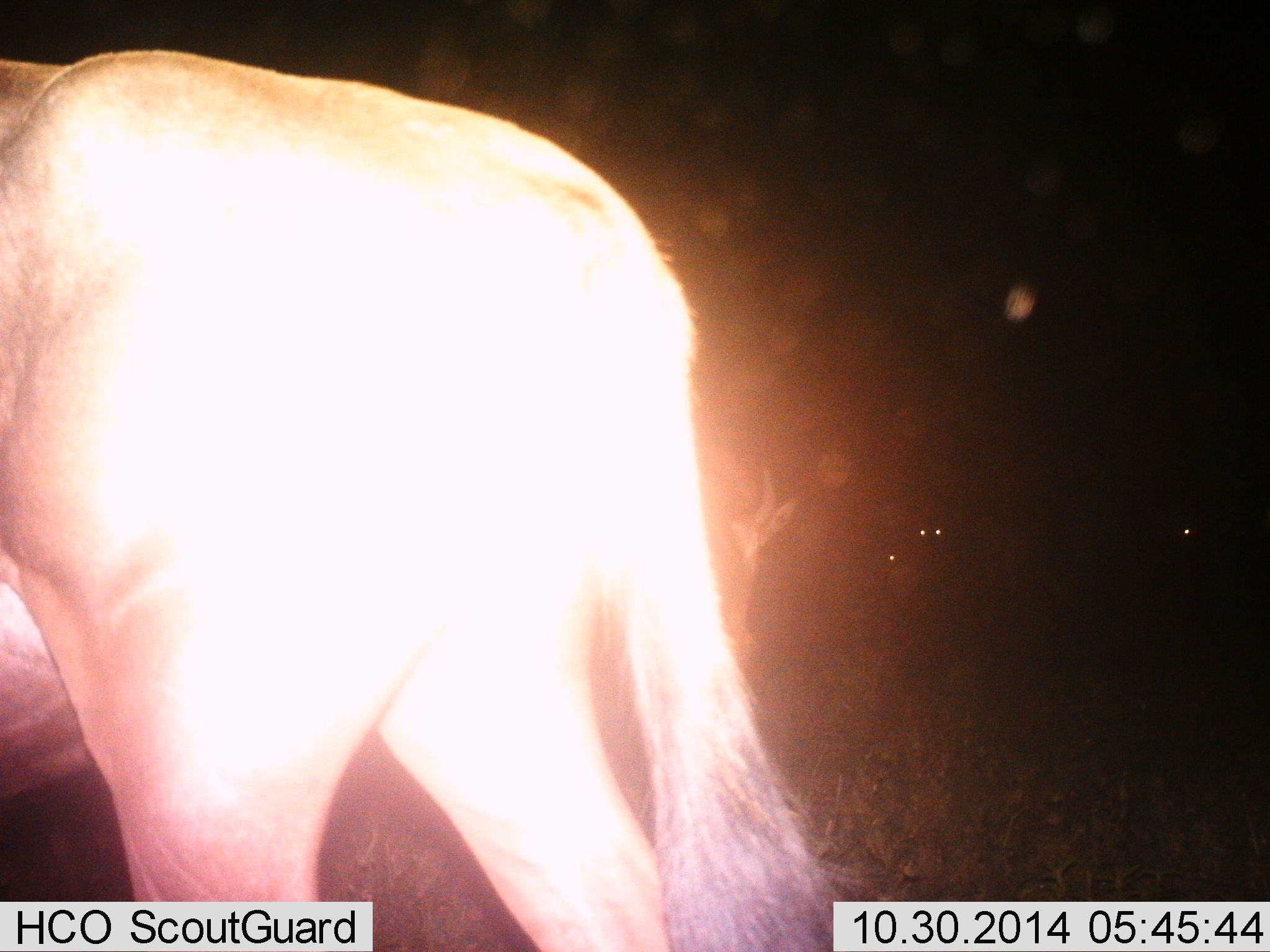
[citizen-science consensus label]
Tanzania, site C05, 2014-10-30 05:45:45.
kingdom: Animalia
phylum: Chordata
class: Mammalia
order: Artiodactyla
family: Bovidae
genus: Connochaetes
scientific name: Connochaetes taurinus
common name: blue wildebeest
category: wildebeest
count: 2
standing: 60%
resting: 0%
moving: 40%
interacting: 0%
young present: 0%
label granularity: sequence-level